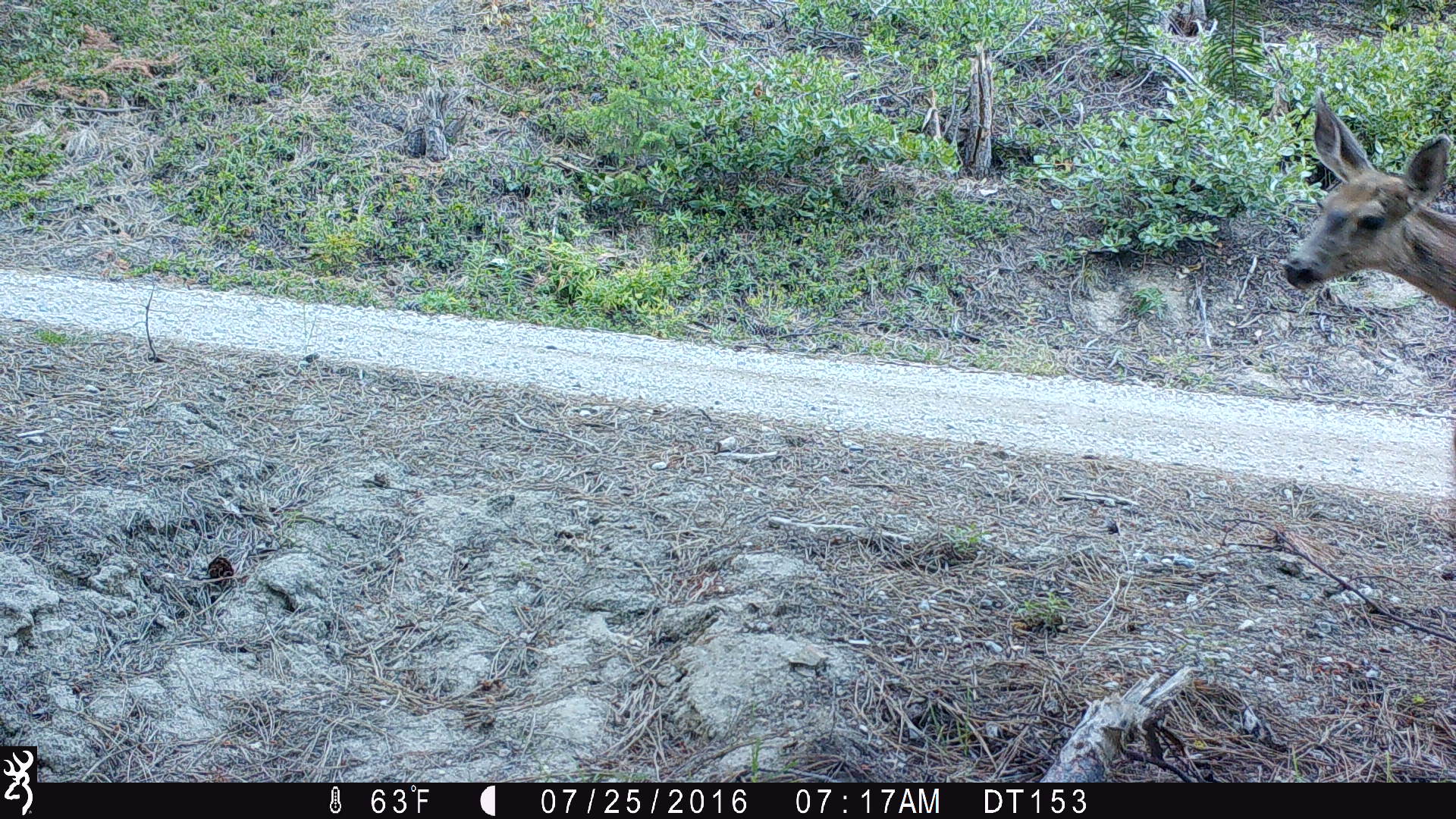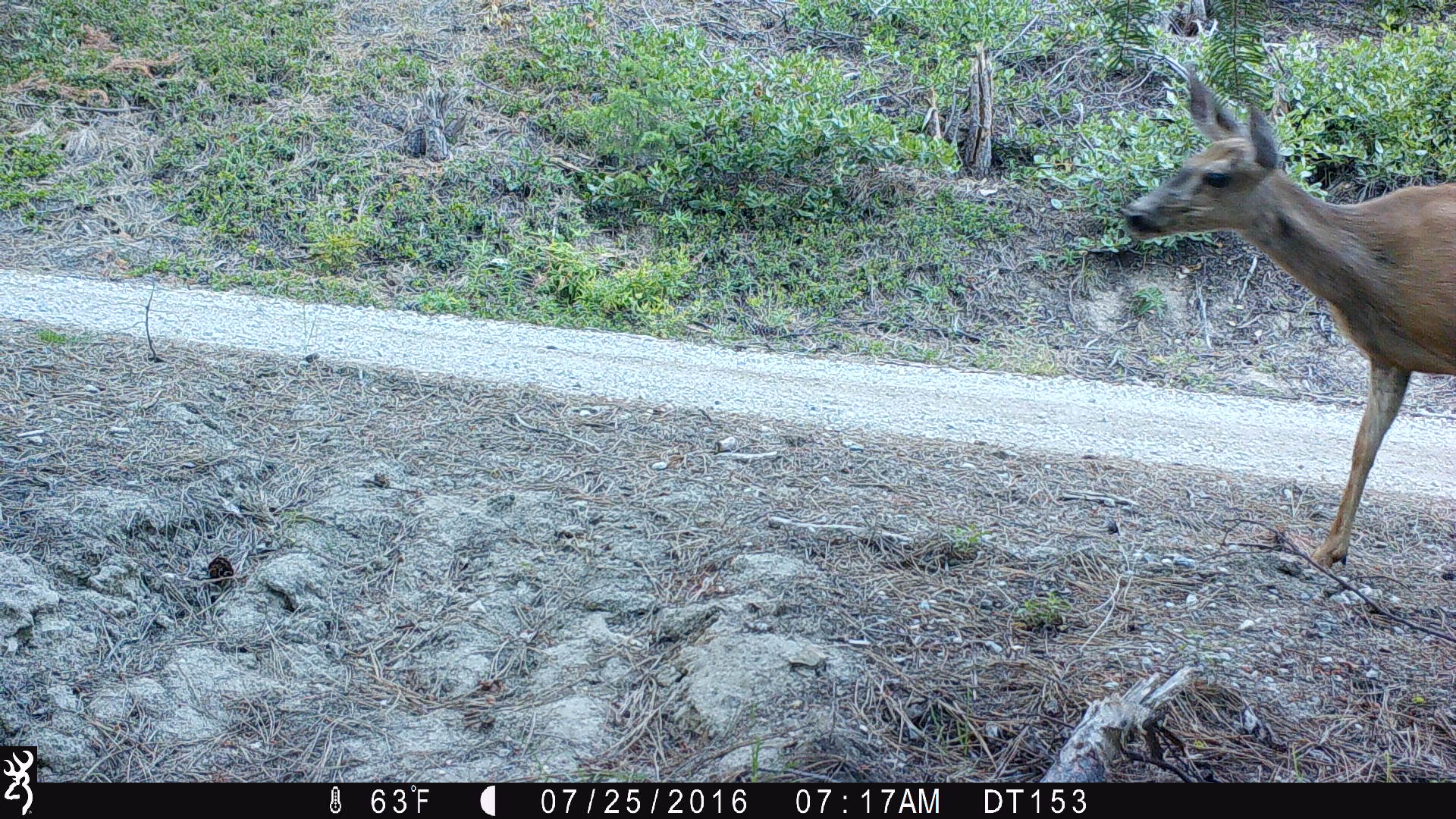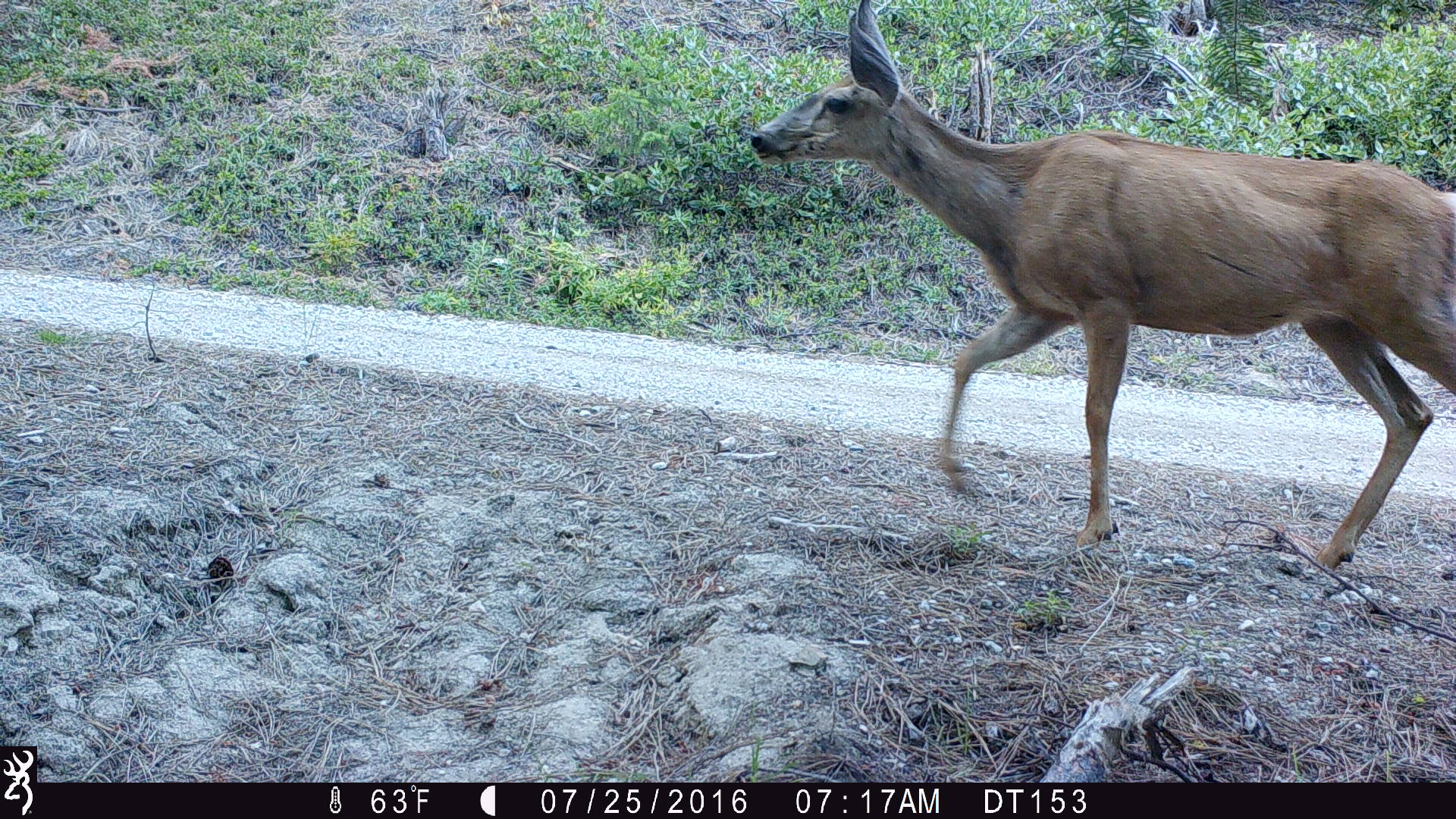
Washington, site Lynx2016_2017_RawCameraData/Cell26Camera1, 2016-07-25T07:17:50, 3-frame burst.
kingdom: Animalia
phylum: Chordata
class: Mammalia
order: Artiodactyla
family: Cervidae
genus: Odocoileus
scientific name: Odocoileus hemionus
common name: mule deer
Odocoileus hemionus (mule deer). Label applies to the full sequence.